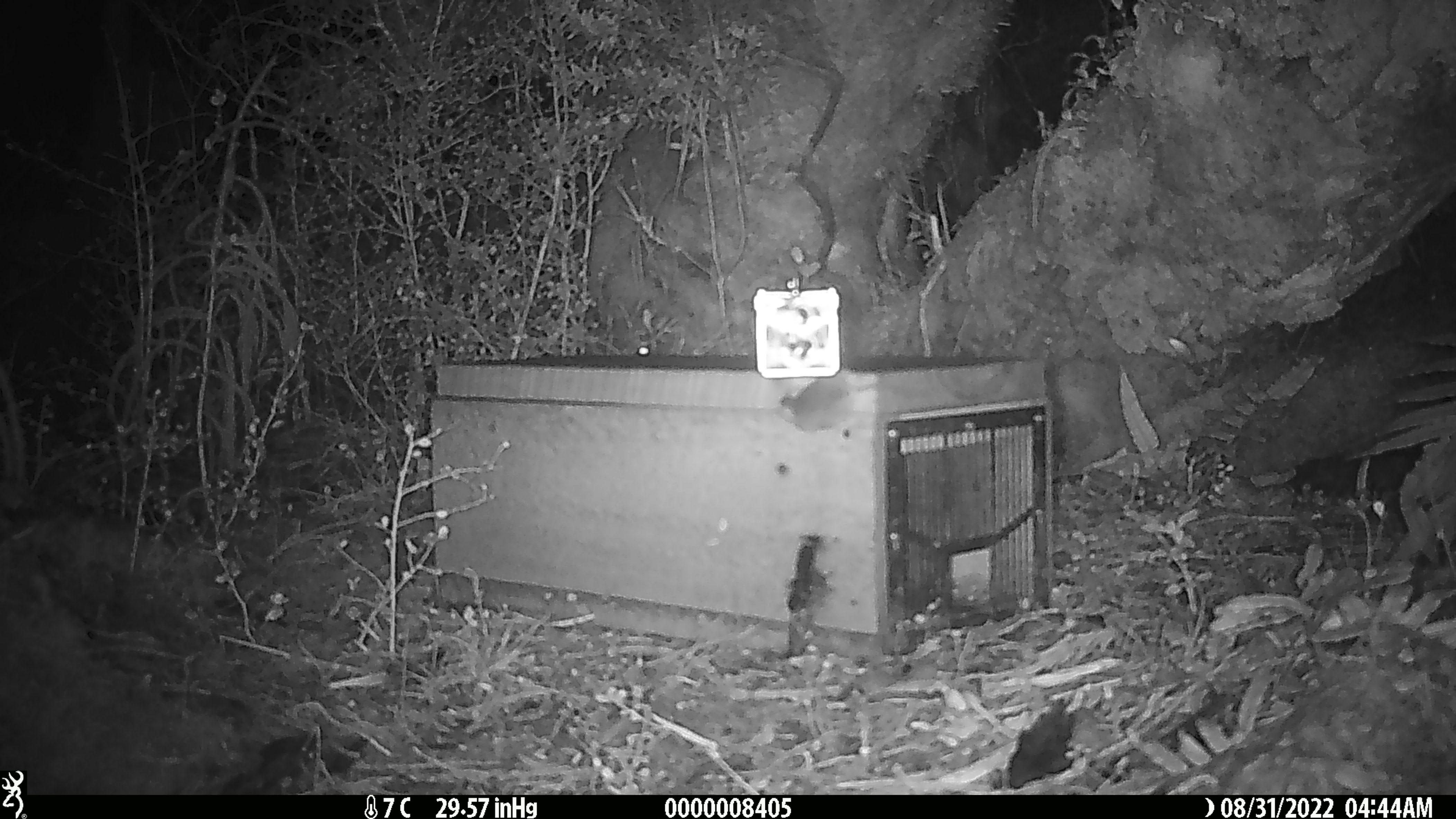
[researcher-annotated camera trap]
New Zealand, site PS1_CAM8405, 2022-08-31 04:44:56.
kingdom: Animalia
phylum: Chordata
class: Mammalia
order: Rodentia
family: Muridae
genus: Mus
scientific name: Mus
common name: mouse